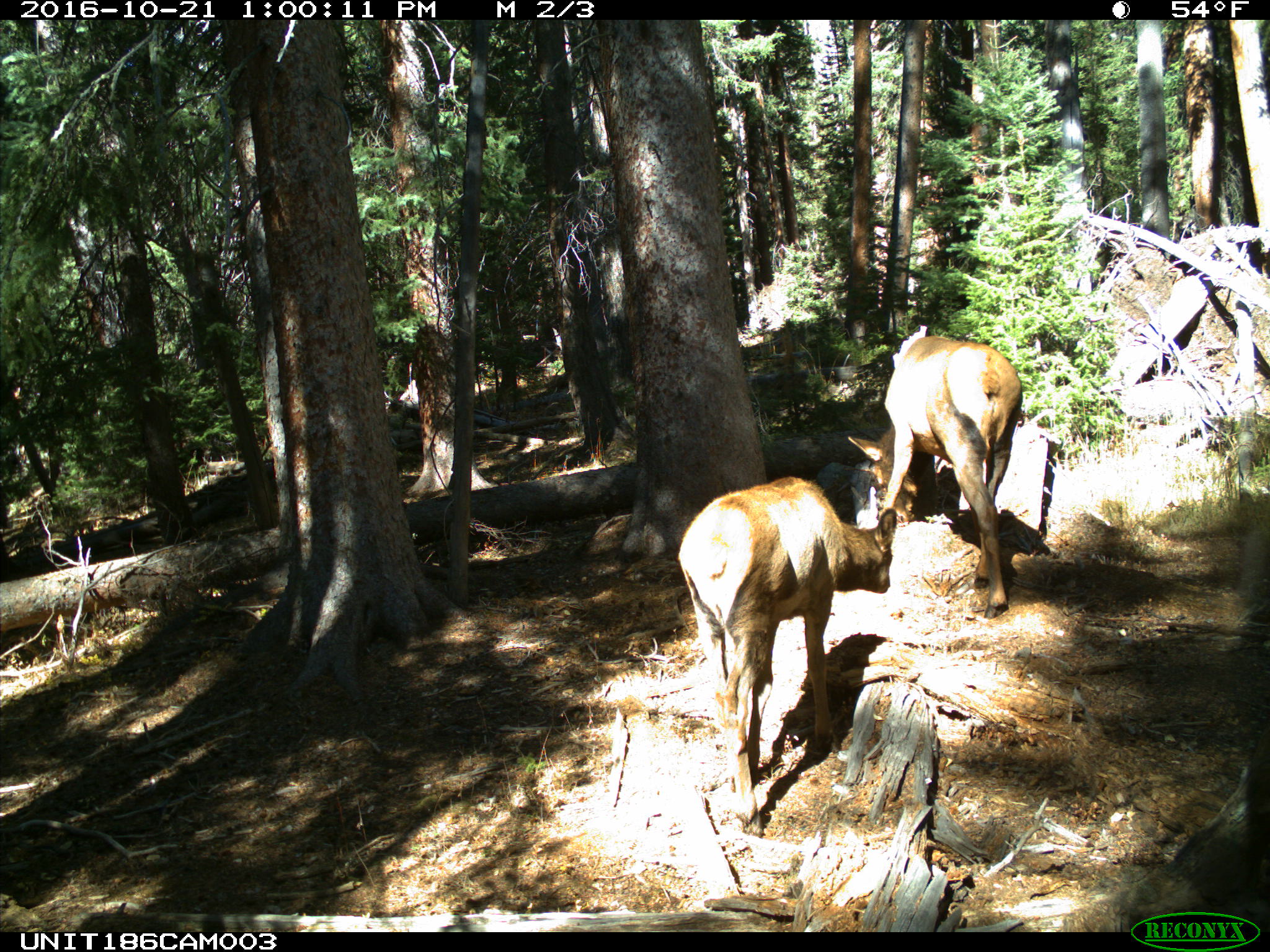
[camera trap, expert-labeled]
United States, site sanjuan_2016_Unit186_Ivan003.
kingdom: Animalia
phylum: Chordata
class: Mammalia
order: Artiodactyla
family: Cervidae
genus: Cervus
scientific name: Cervus elaphus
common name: red deer